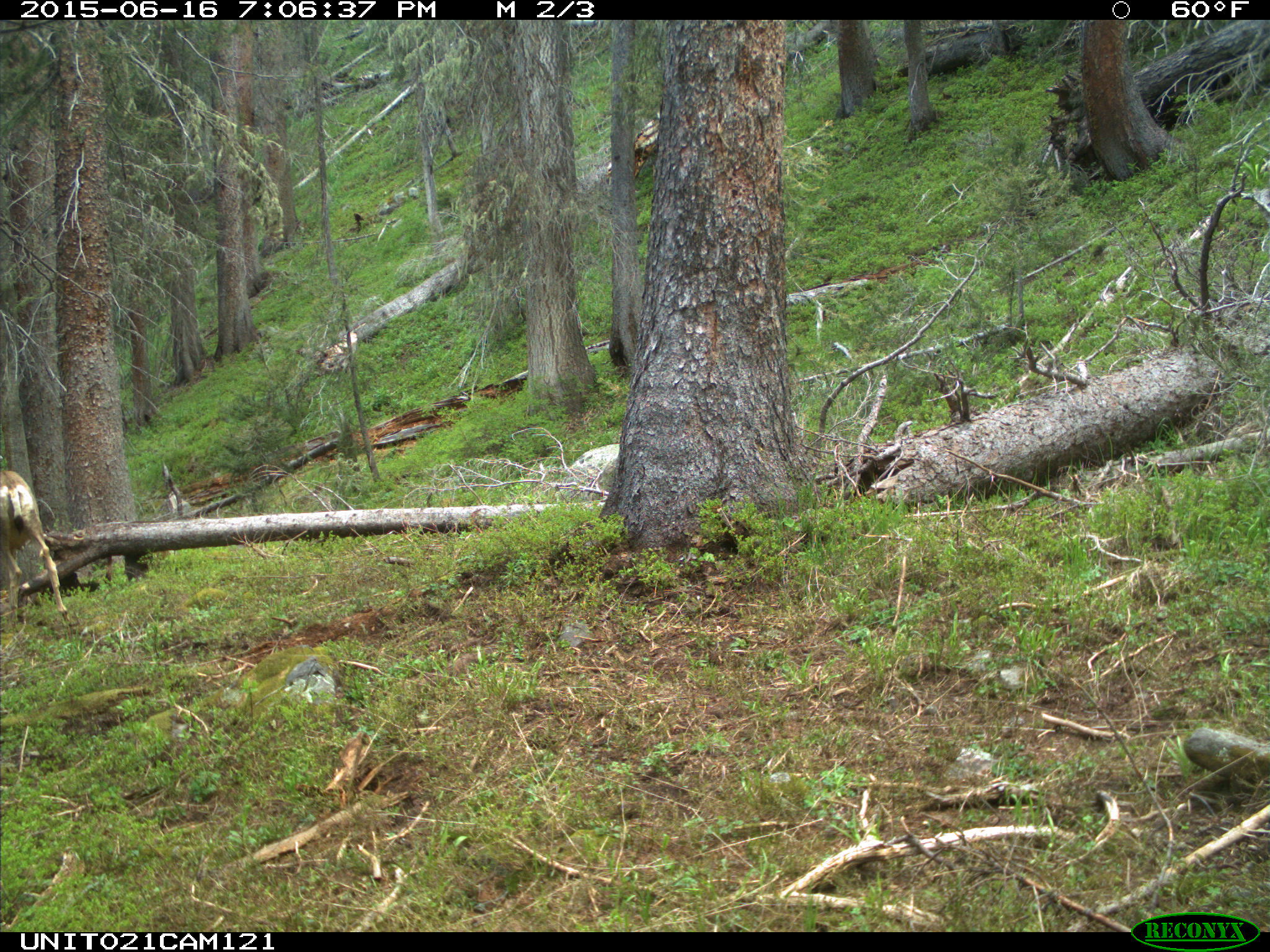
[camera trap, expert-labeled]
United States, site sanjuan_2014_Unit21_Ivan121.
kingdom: Animalia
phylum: Chordata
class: Mammalia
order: Artiodactyla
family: Cervidae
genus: Odocoileus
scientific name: Odocoileus hemionus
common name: mule deer